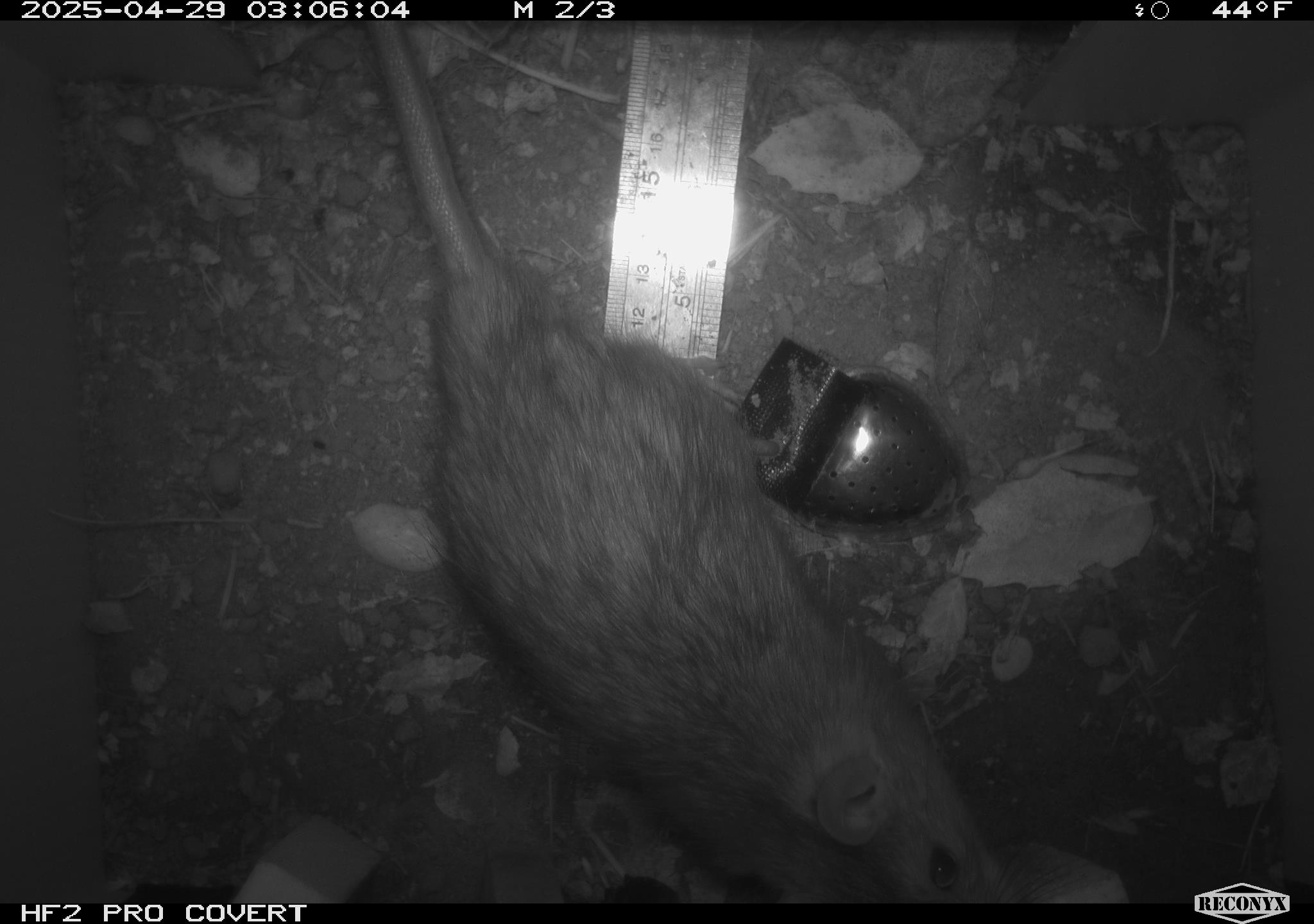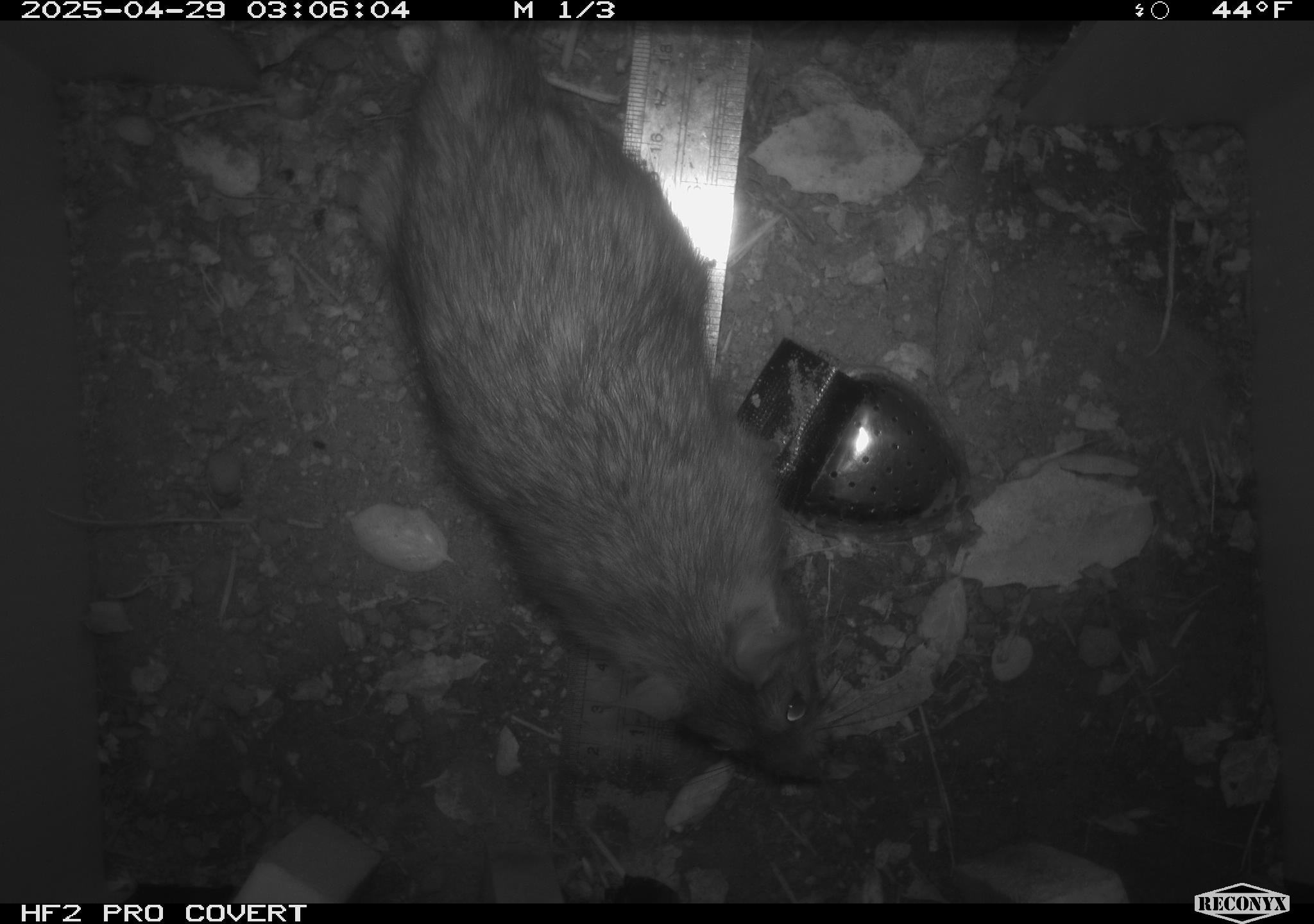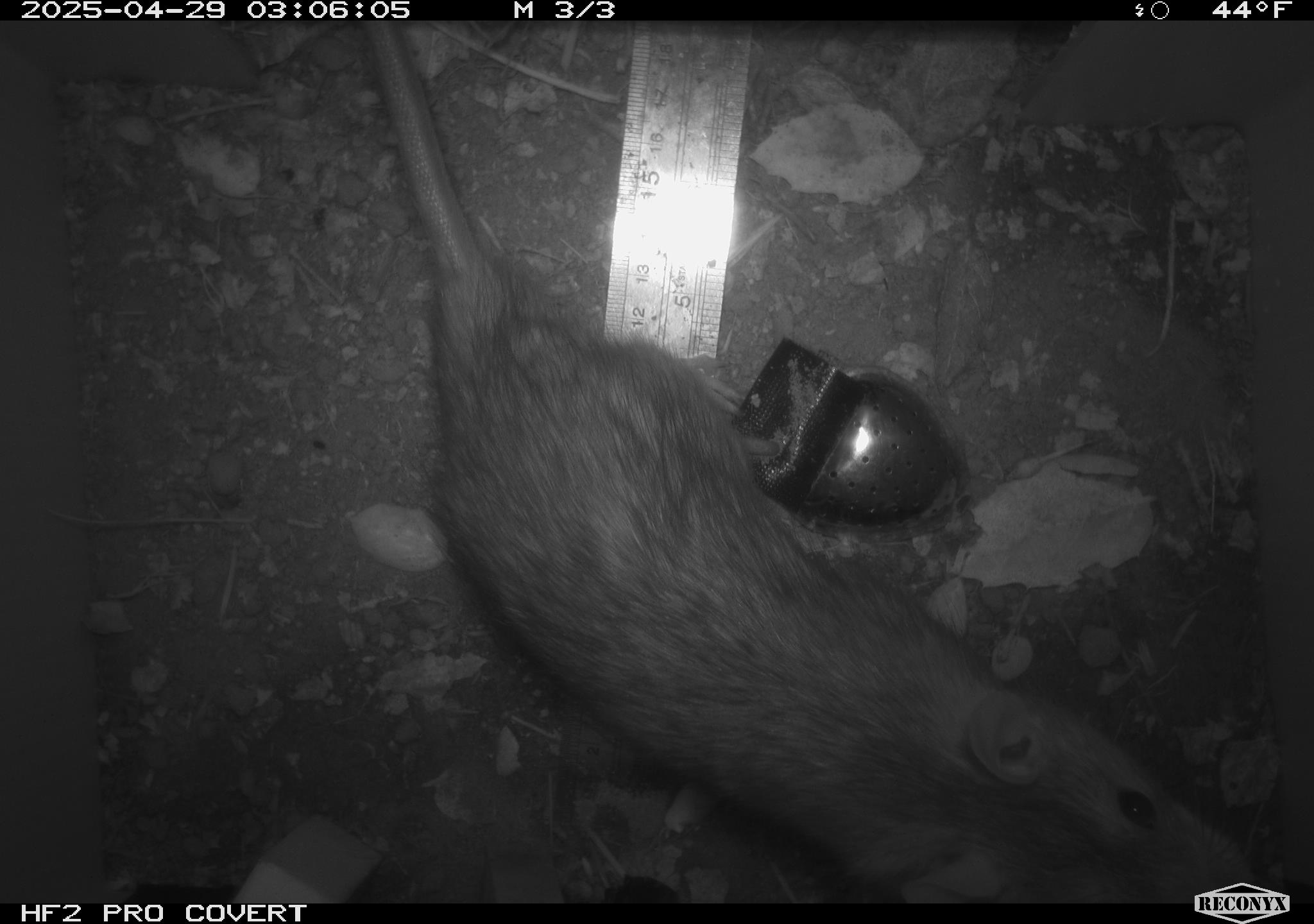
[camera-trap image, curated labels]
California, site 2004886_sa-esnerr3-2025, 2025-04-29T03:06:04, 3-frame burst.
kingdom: Animalia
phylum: Chordata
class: Mammalia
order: Rodentia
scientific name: Rodentia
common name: rodent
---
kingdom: Animalia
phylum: Chordata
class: Mammalia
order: Rodentia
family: Muridae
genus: Rattus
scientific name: Rattus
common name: rat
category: rattus species